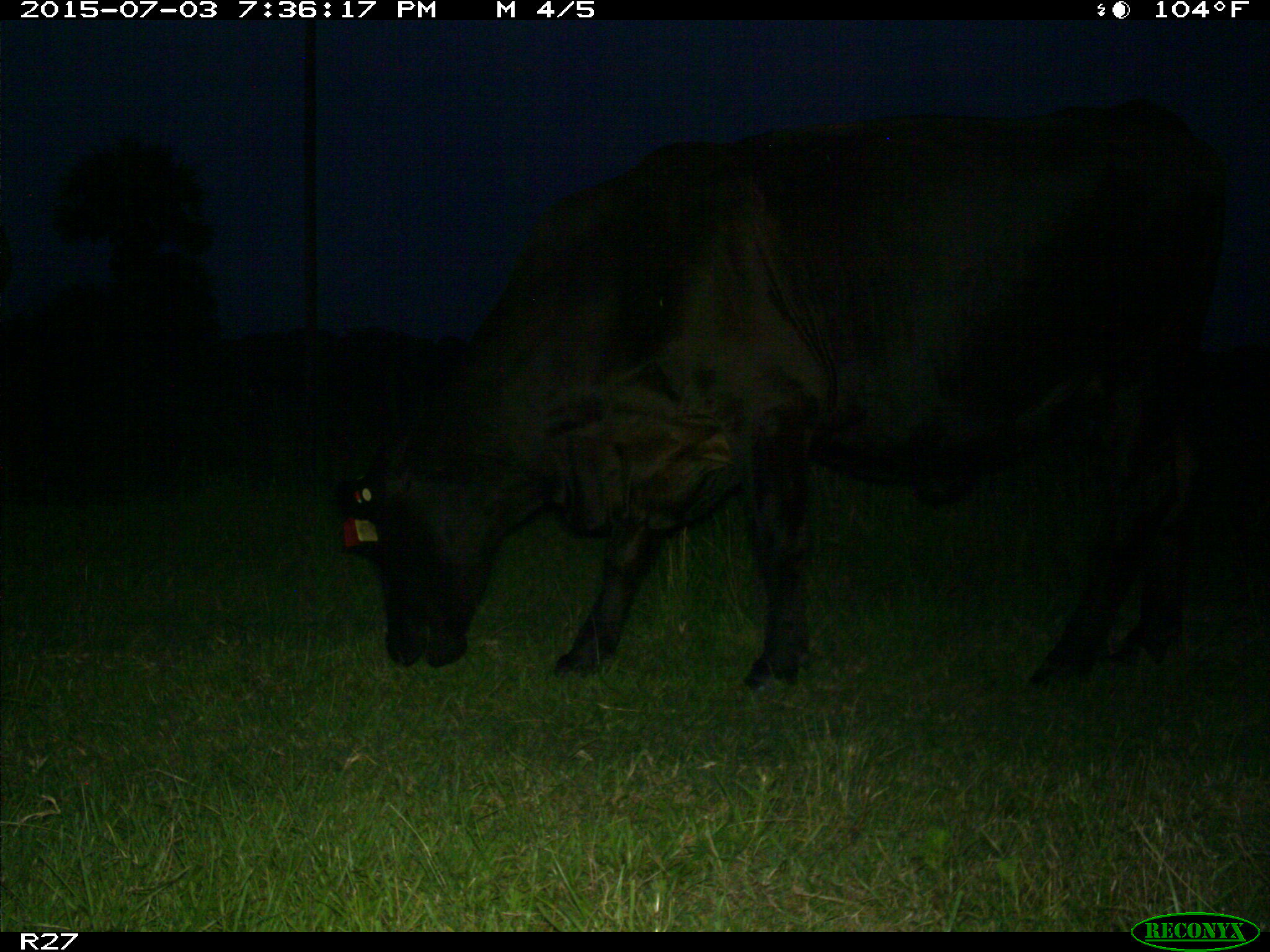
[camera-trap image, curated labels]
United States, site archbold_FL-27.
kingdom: Animalia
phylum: Chordata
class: Mammalia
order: Artiodactyla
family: Bovidae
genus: Bos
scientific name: Bos taurus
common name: domestic cow